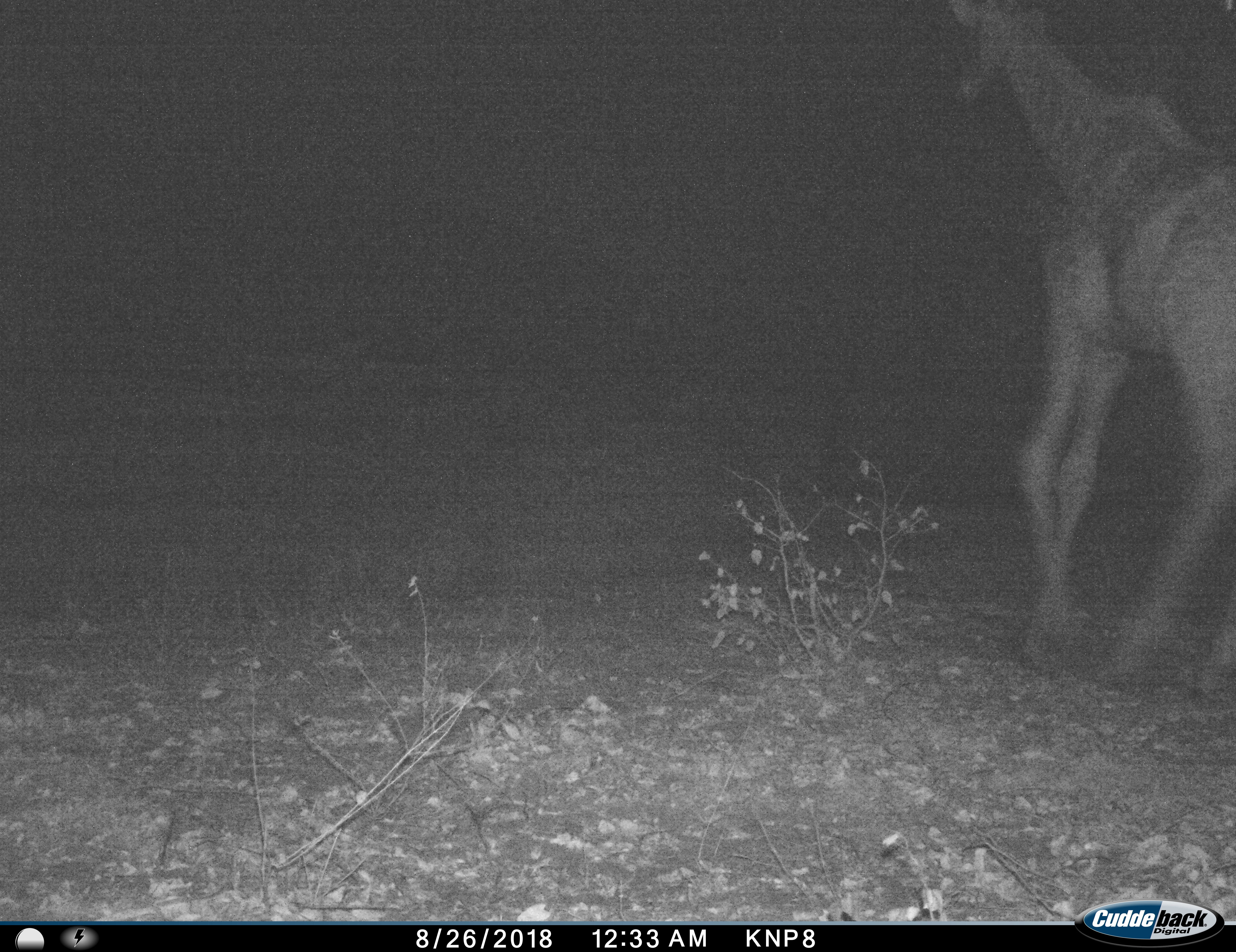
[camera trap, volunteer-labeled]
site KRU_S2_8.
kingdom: Animalia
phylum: Chordata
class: Mammalia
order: Artiodactyla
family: Giraffidae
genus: Giraffa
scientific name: Giraffa camelopardalis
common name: giraffe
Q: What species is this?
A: Giraffe (Giraffa camelopardalis).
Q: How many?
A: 1.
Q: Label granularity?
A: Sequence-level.